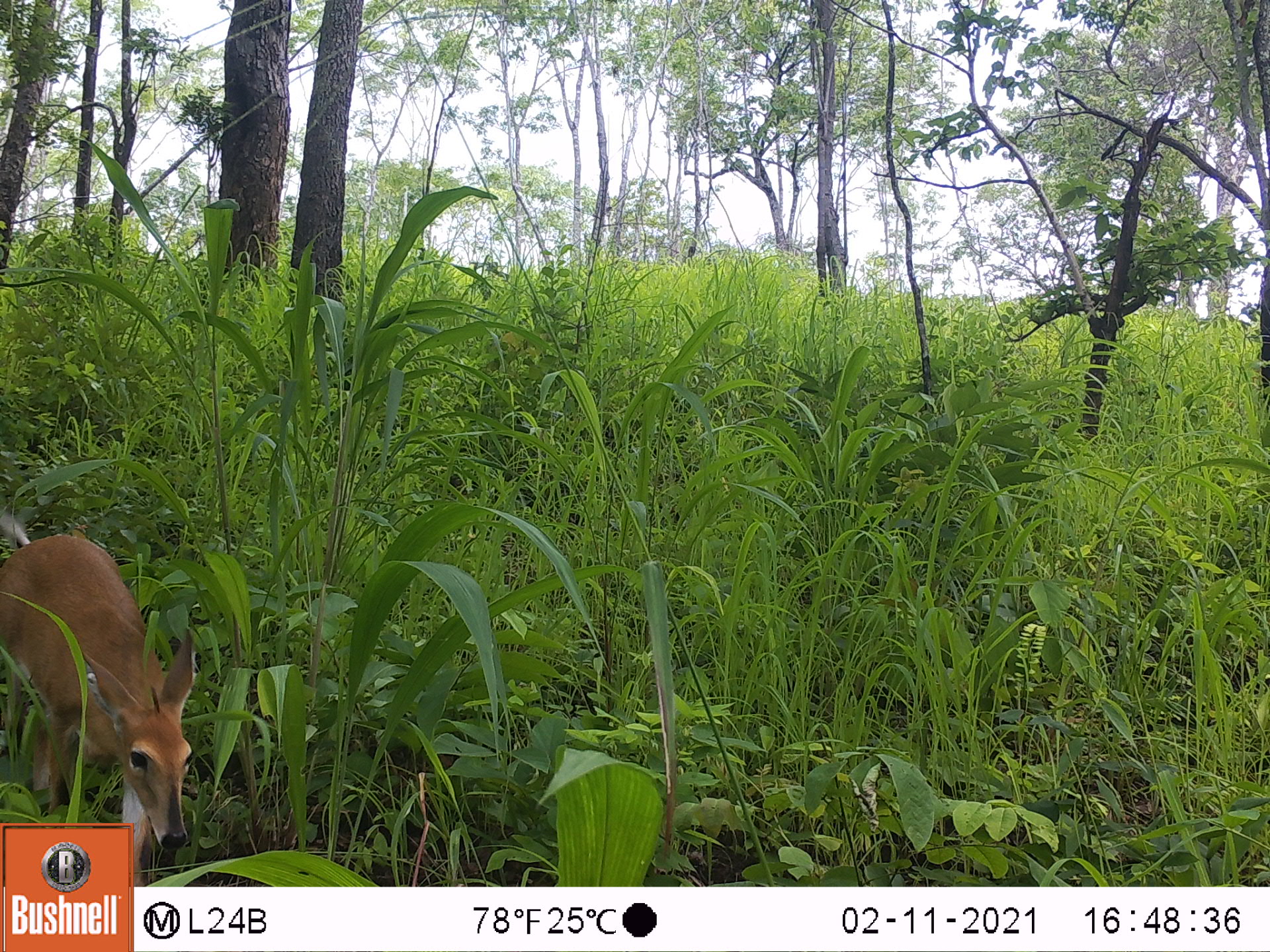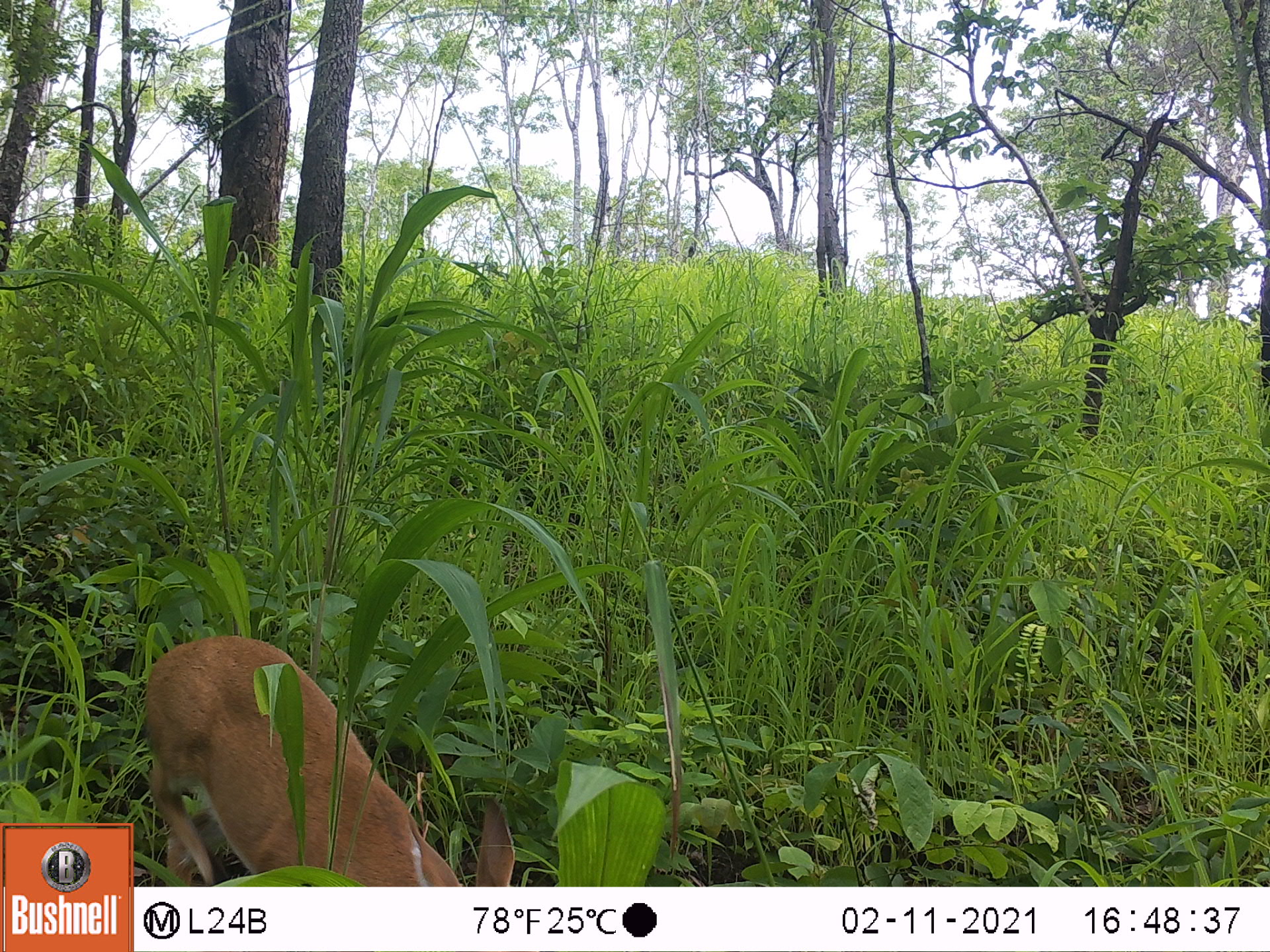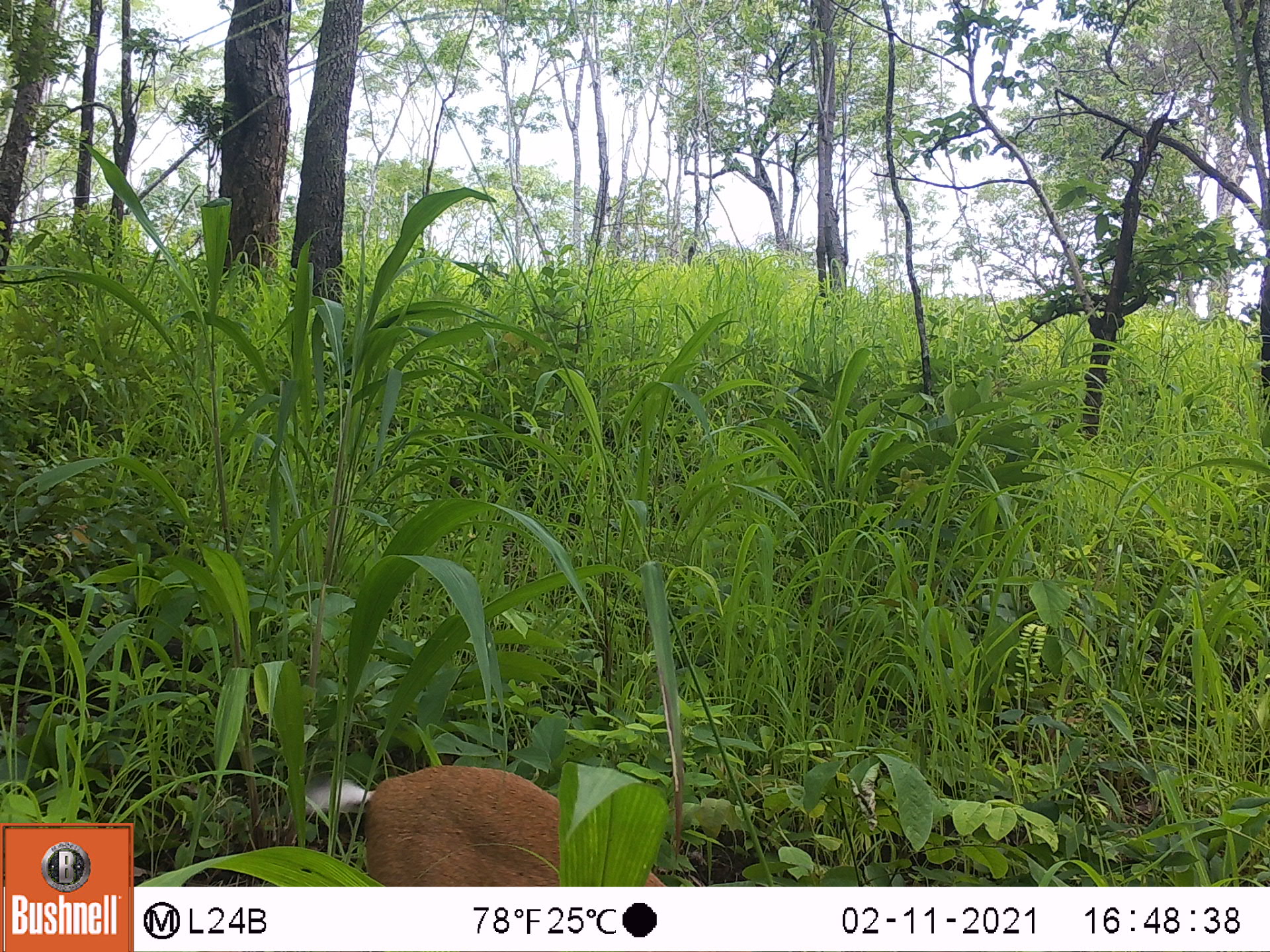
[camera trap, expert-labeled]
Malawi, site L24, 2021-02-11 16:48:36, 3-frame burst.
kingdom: Animalia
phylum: Chordata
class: Mammalia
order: Artiodactyla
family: Bovidae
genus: Sylvicapra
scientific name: Sylvicapra grimmia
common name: common duiker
Common duiker (Sylvicapra grimmia), count 1.